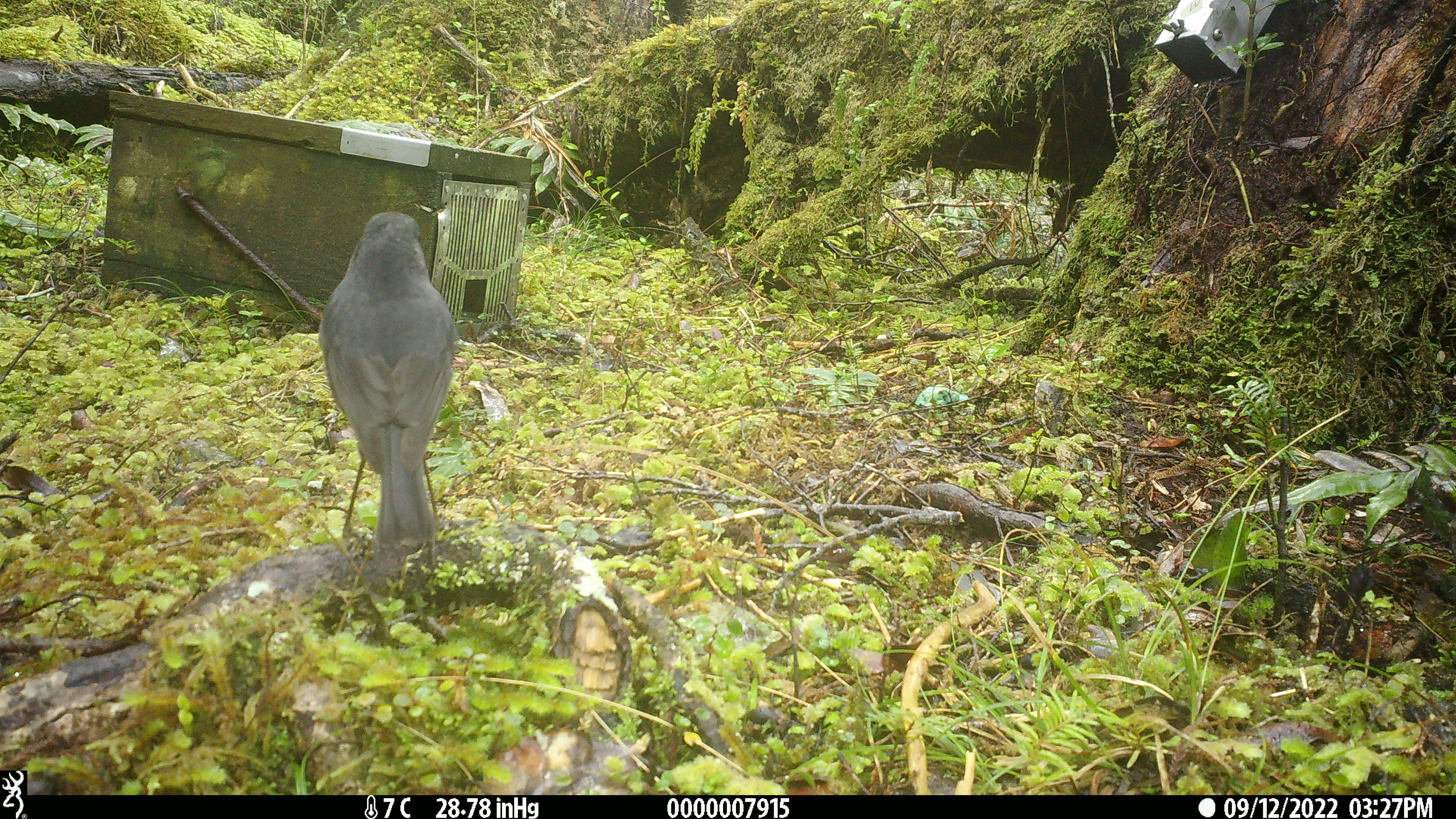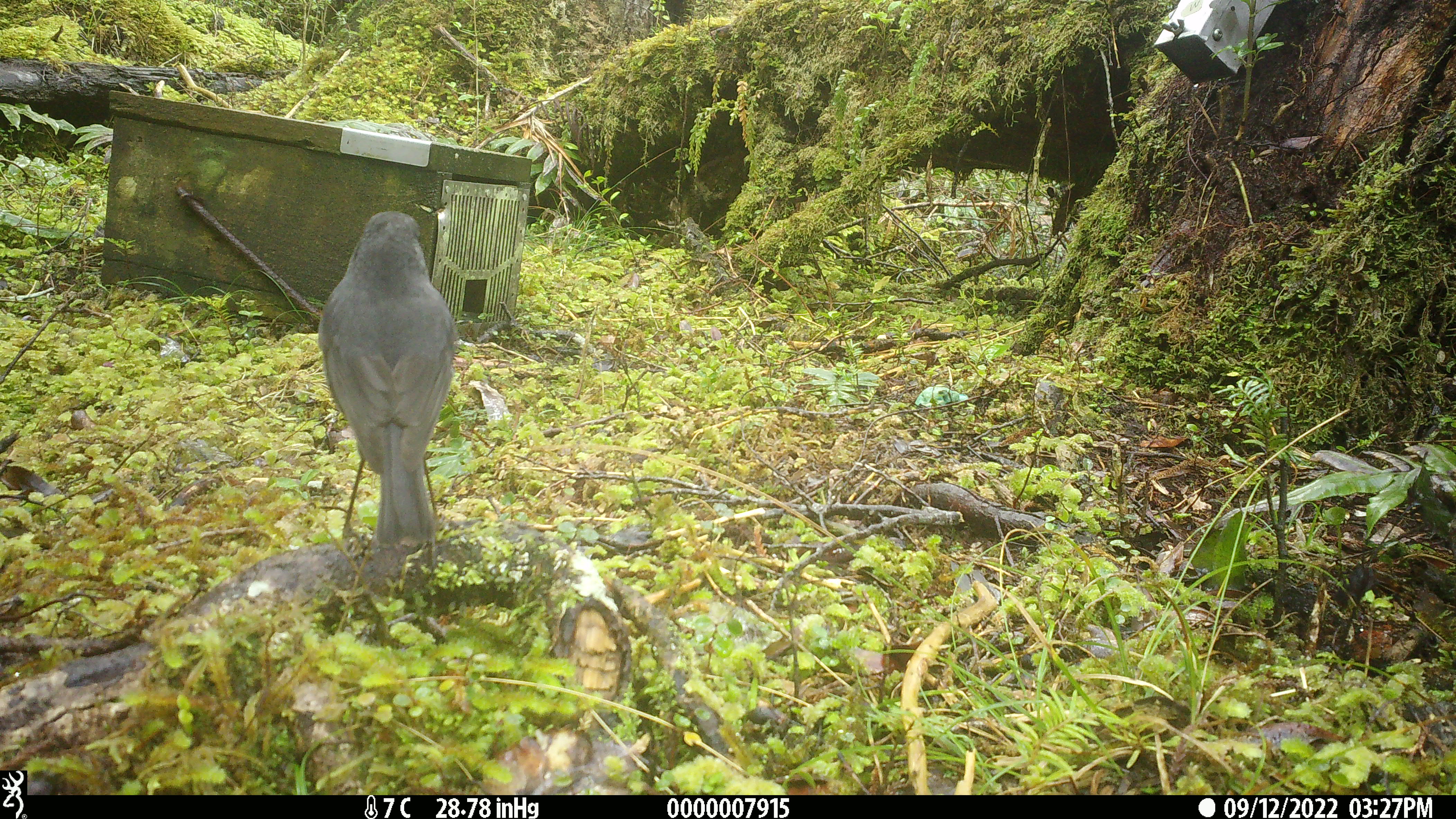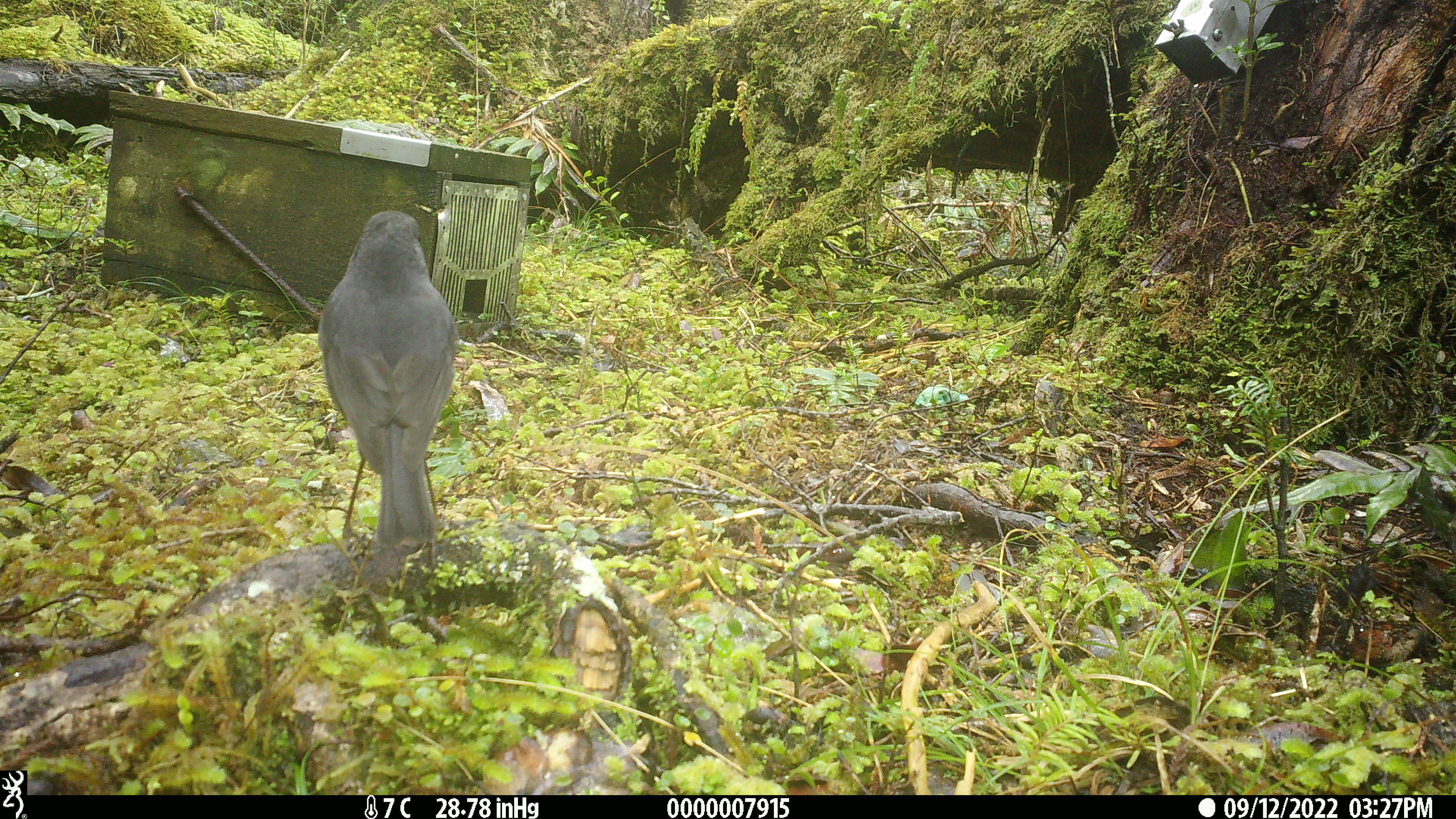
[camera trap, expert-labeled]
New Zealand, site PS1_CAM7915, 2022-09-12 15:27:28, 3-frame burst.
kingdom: Animalia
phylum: Chordata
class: Aves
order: Passeriformes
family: Petroicidae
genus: Petroica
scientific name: Petroica australis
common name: new zealand robin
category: robin